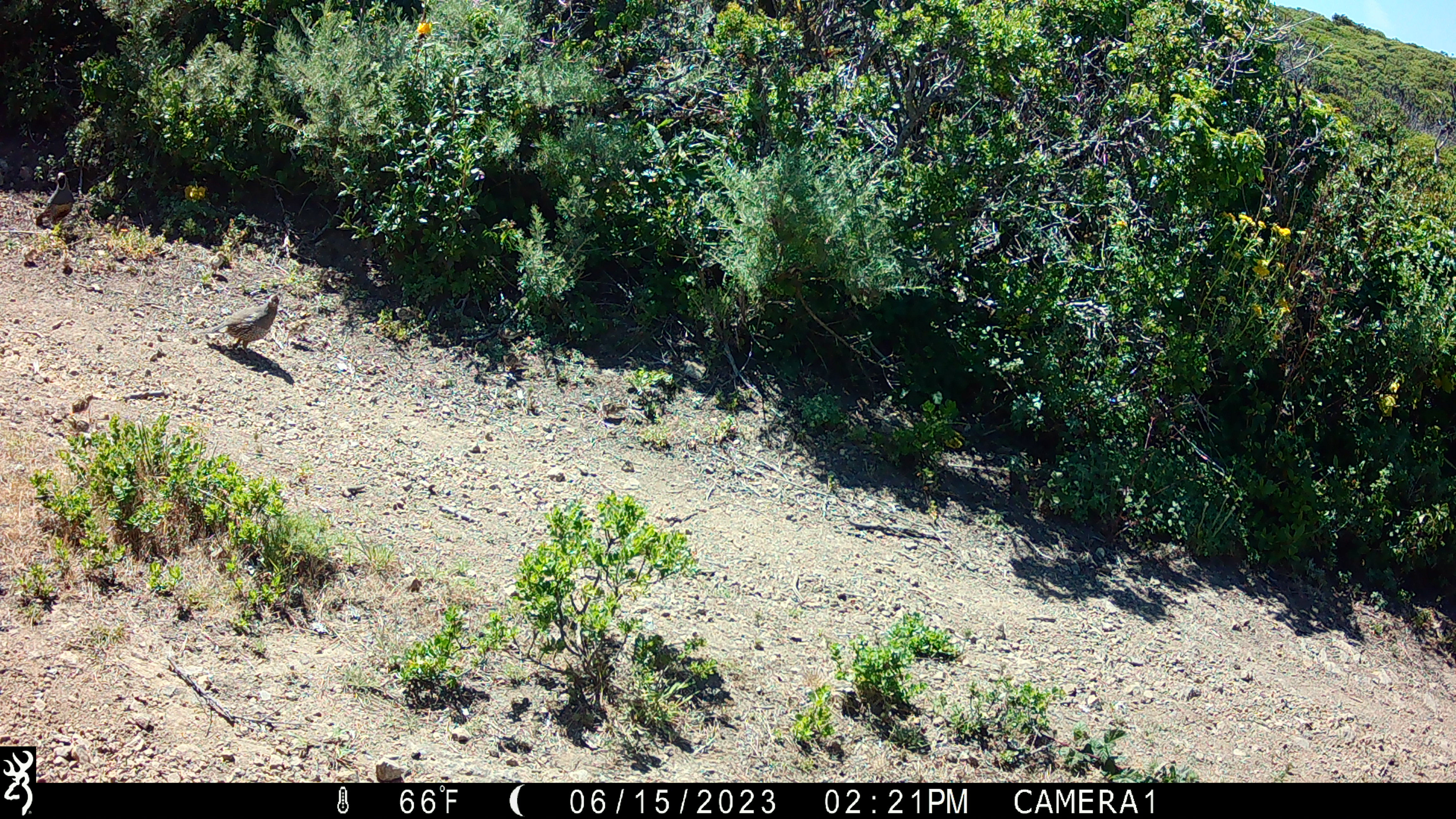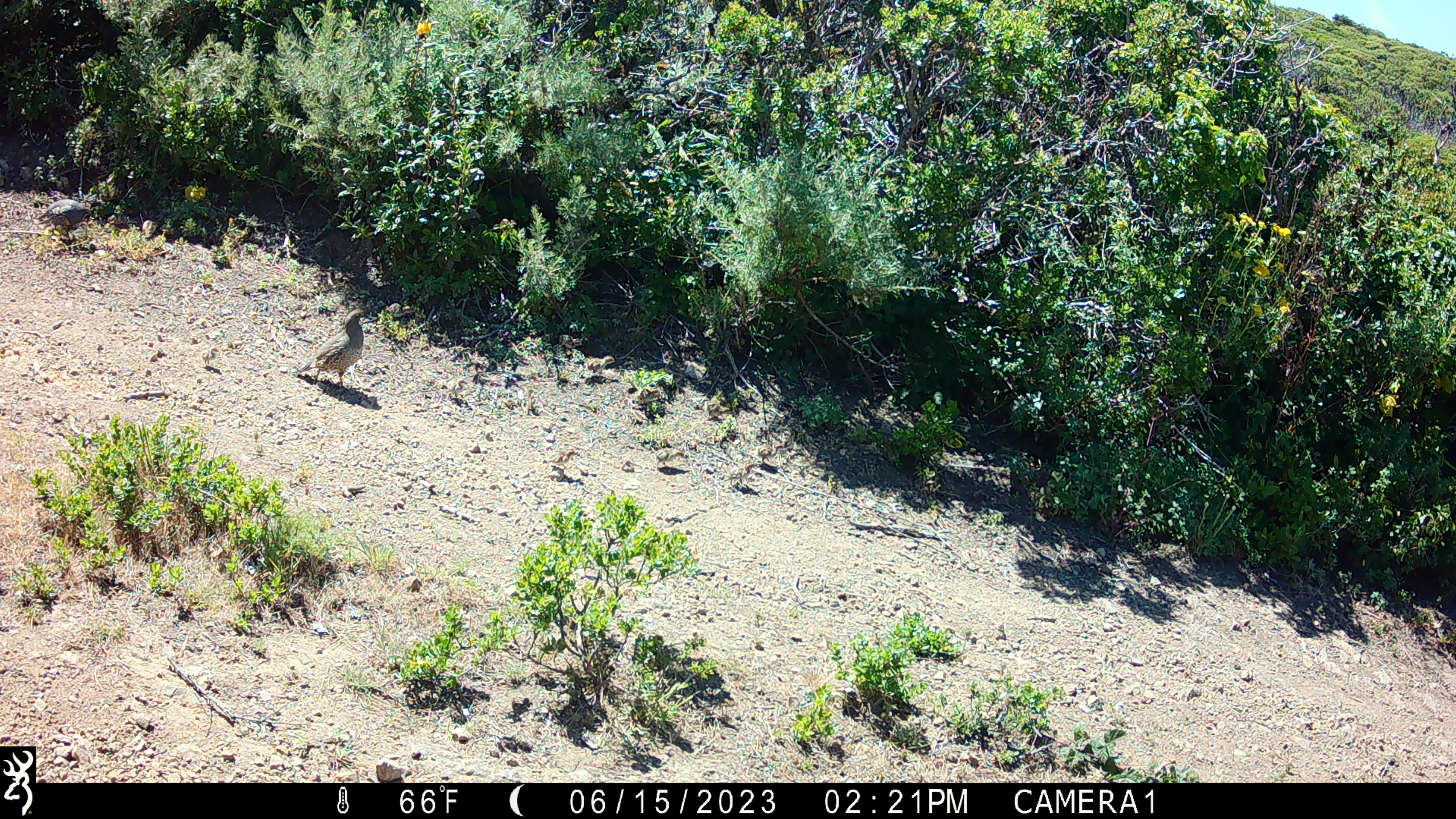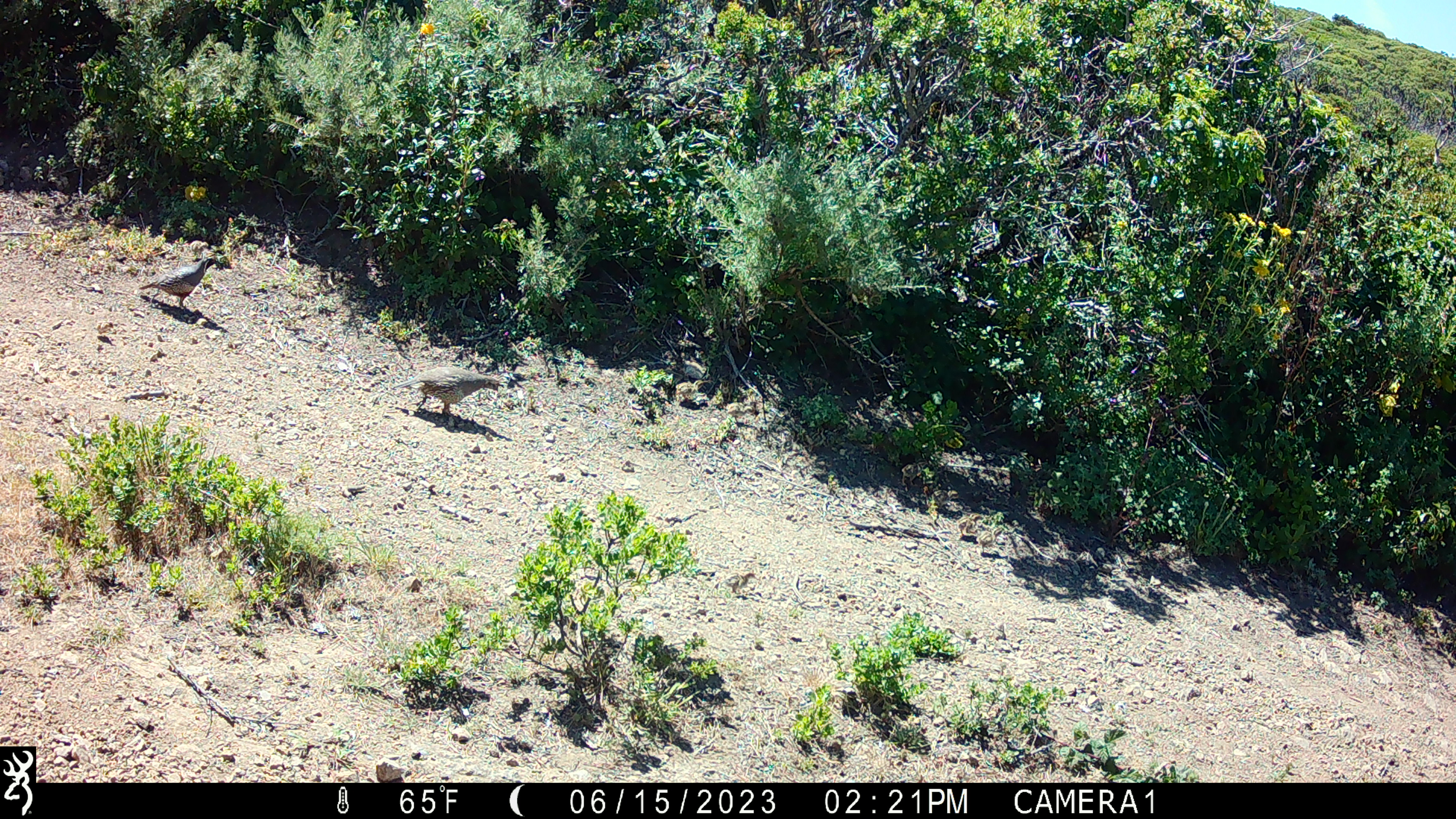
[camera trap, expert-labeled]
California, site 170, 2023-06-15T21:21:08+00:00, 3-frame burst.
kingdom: Animalia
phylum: Chordata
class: Aves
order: Galliformes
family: Odontophoridae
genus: Callipepla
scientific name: Callipepla californica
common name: california quail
California quail (Callipepla californica).